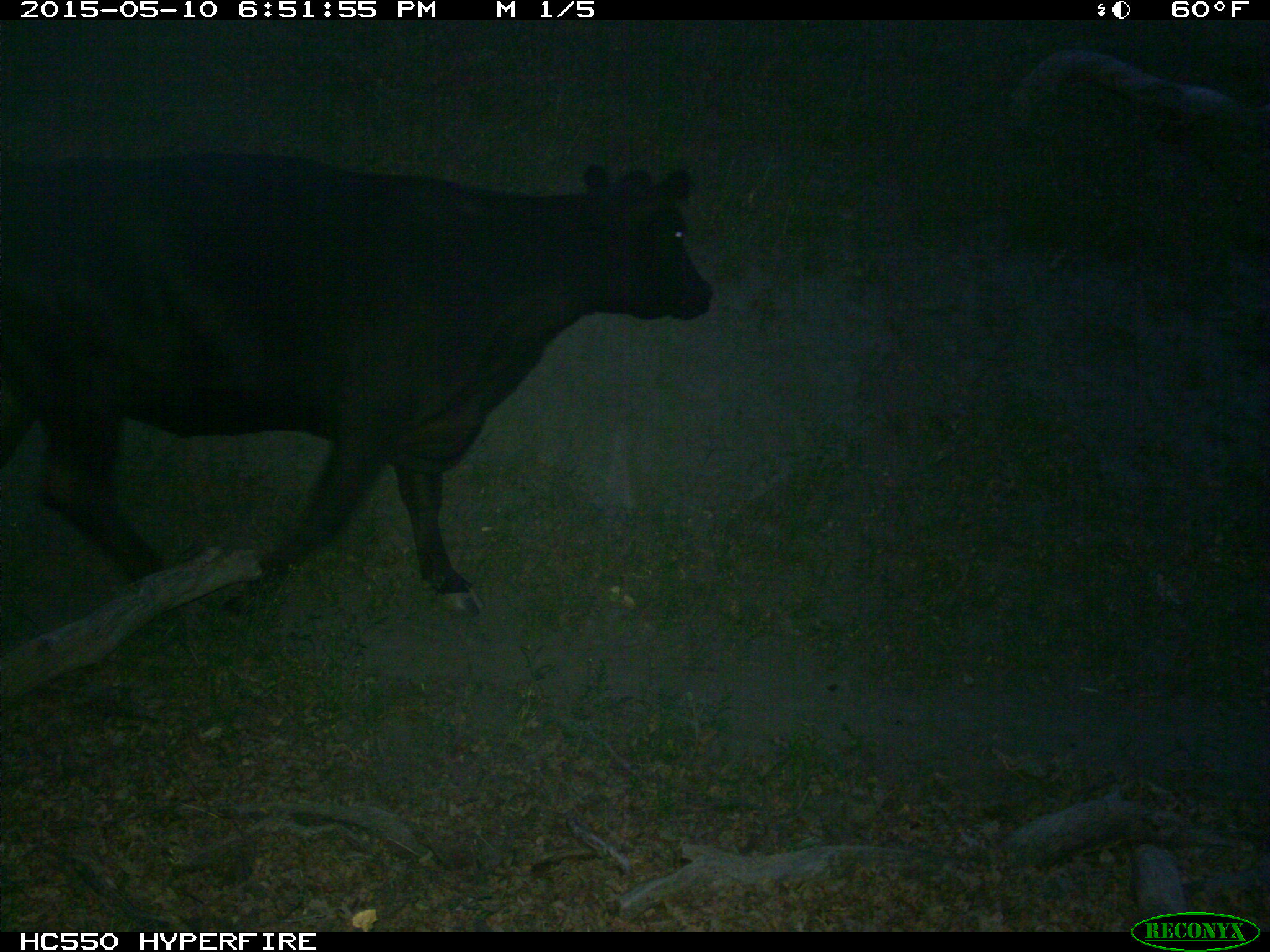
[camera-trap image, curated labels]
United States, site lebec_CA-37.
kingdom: Animalia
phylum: Chordata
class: Mammalia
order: Artiodactyla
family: Bovidae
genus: Bos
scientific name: Bos taurus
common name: domestic cow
Bos taurus (domestic cow).